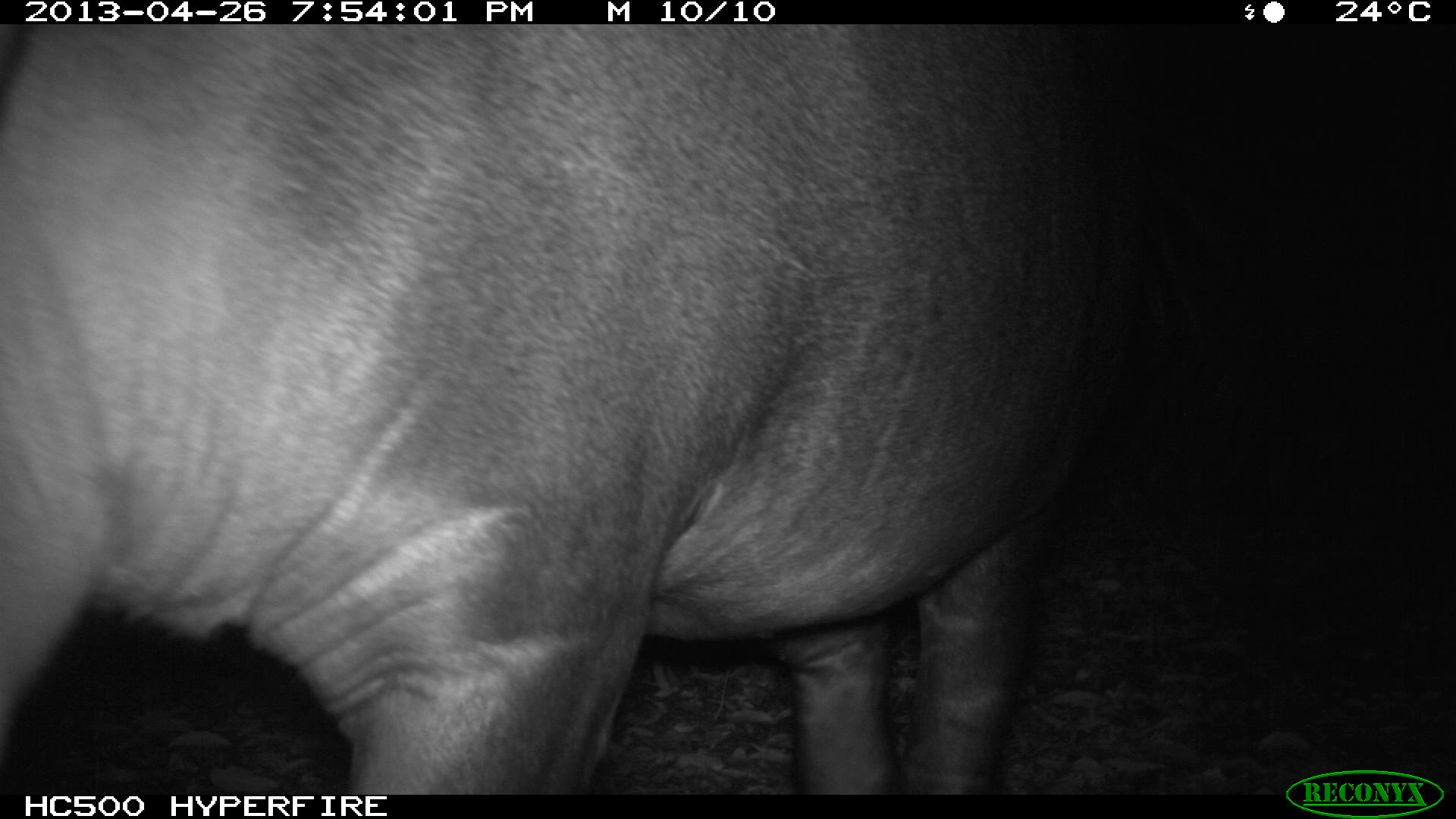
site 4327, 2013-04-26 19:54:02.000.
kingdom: Animalia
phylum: Chordata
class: Mammalia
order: Perissodactyla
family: Tapiridae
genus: Tapirus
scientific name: Tapirus bairdii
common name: baird's tapir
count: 1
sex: female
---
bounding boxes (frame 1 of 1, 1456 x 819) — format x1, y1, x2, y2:
tapirus bairdii: 0, 25, 1155, 788